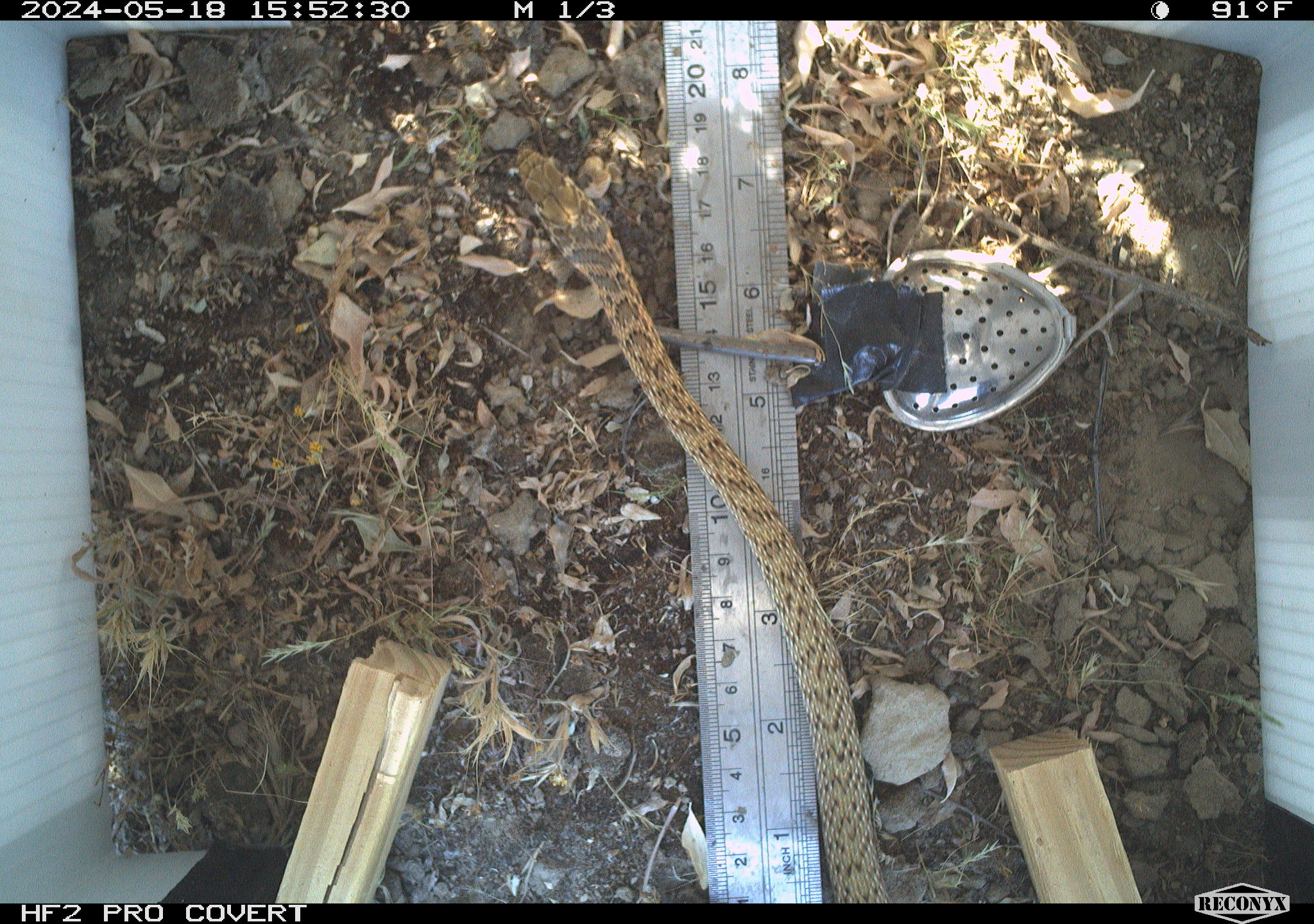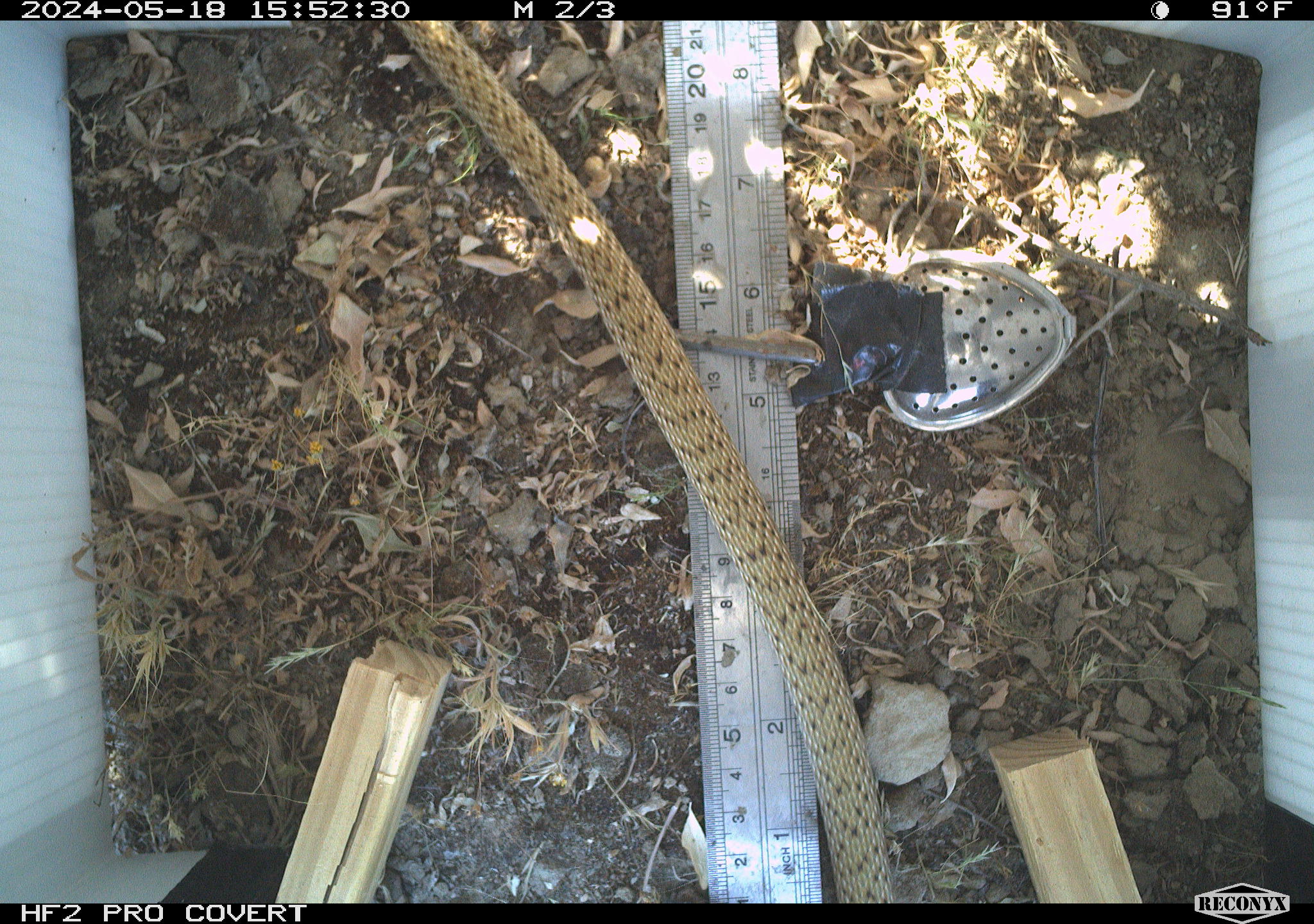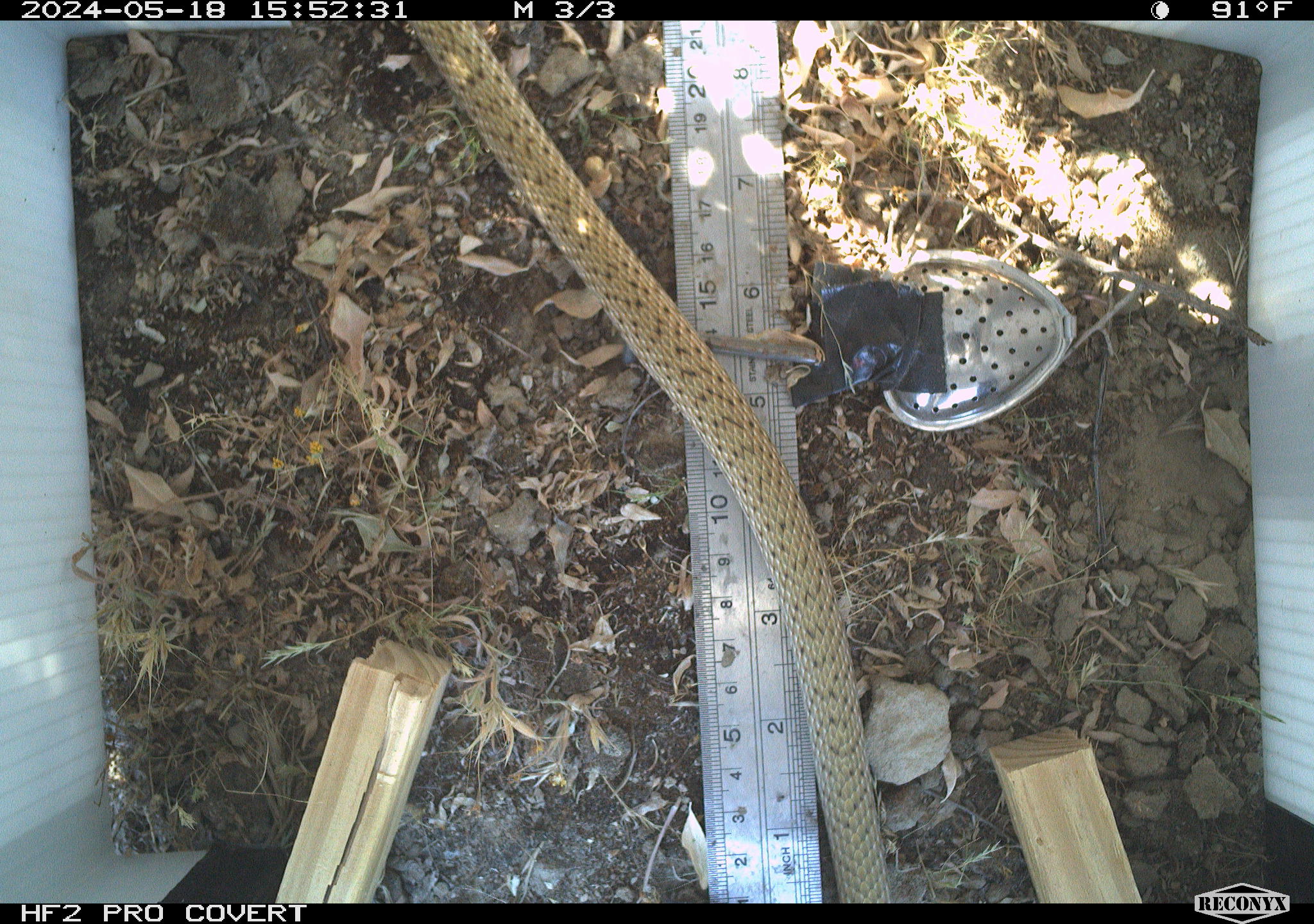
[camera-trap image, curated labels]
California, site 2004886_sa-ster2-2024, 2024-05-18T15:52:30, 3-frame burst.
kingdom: Animalia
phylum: Chordata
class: Reptilia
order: Squamata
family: Colubridae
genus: Masticophis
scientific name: Masticophis flagellum ruddocki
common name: san joaquin coachwhip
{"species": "san joaquin coachwhip (Masticophis flagellum ruddocki)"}